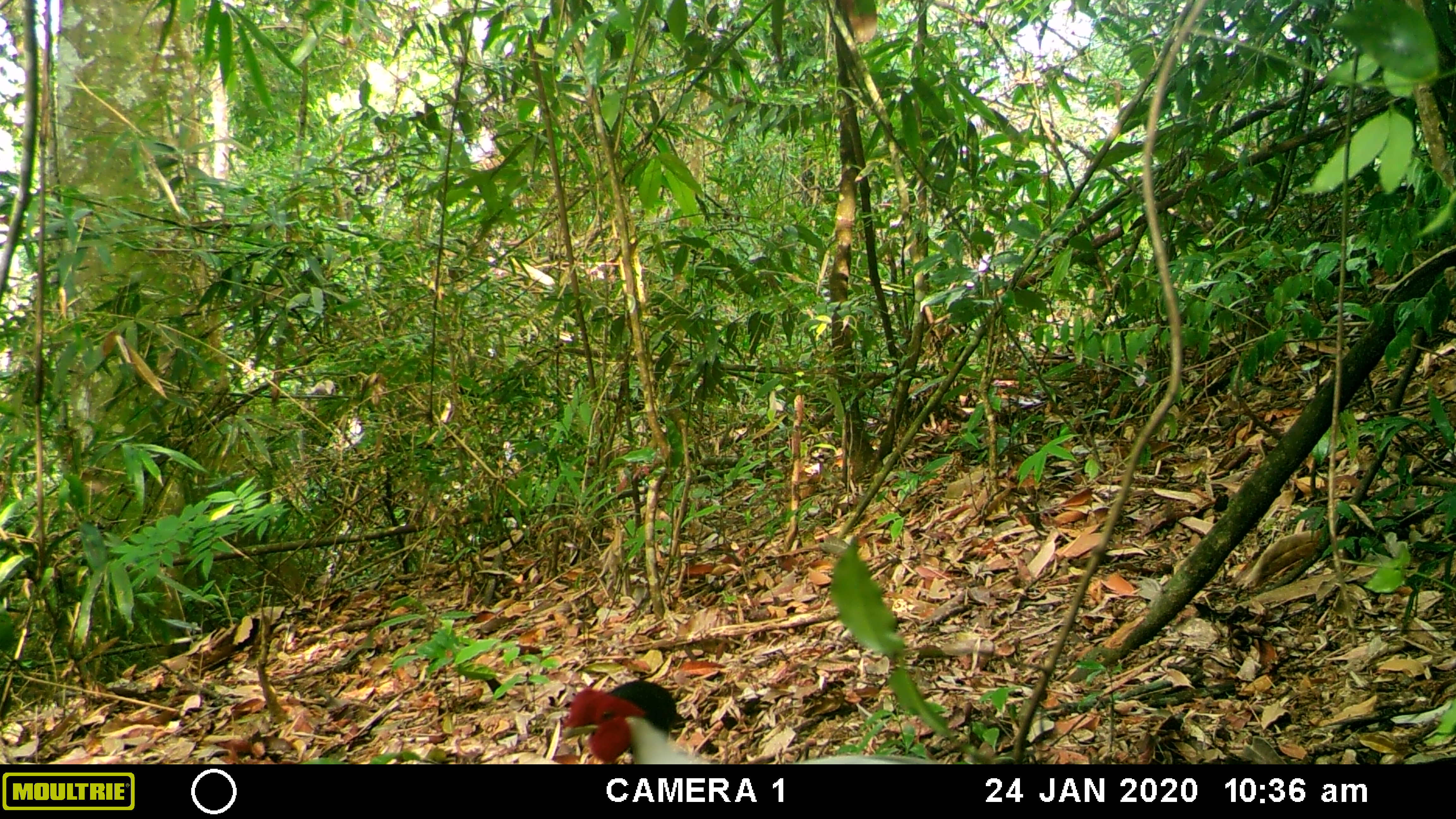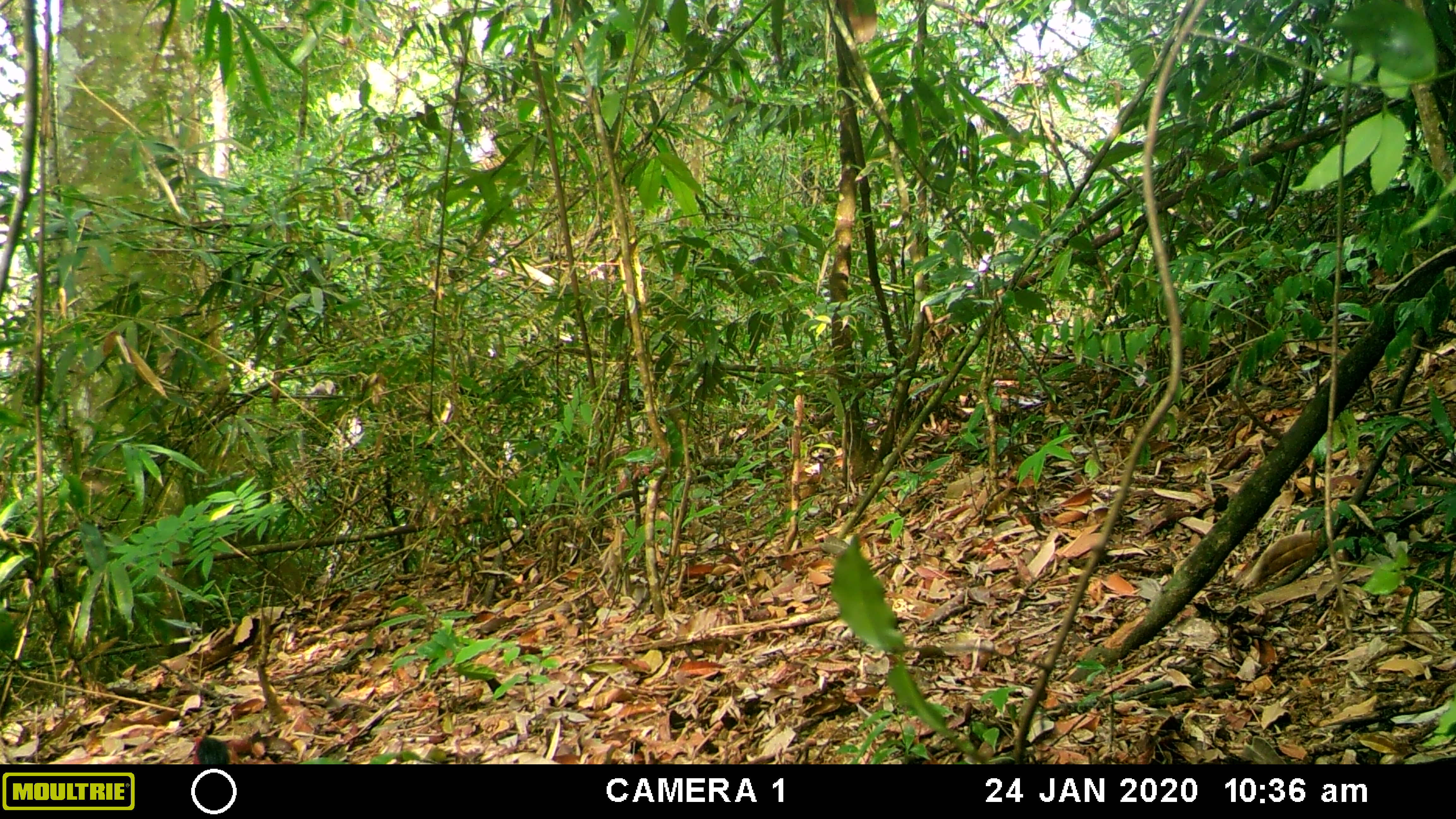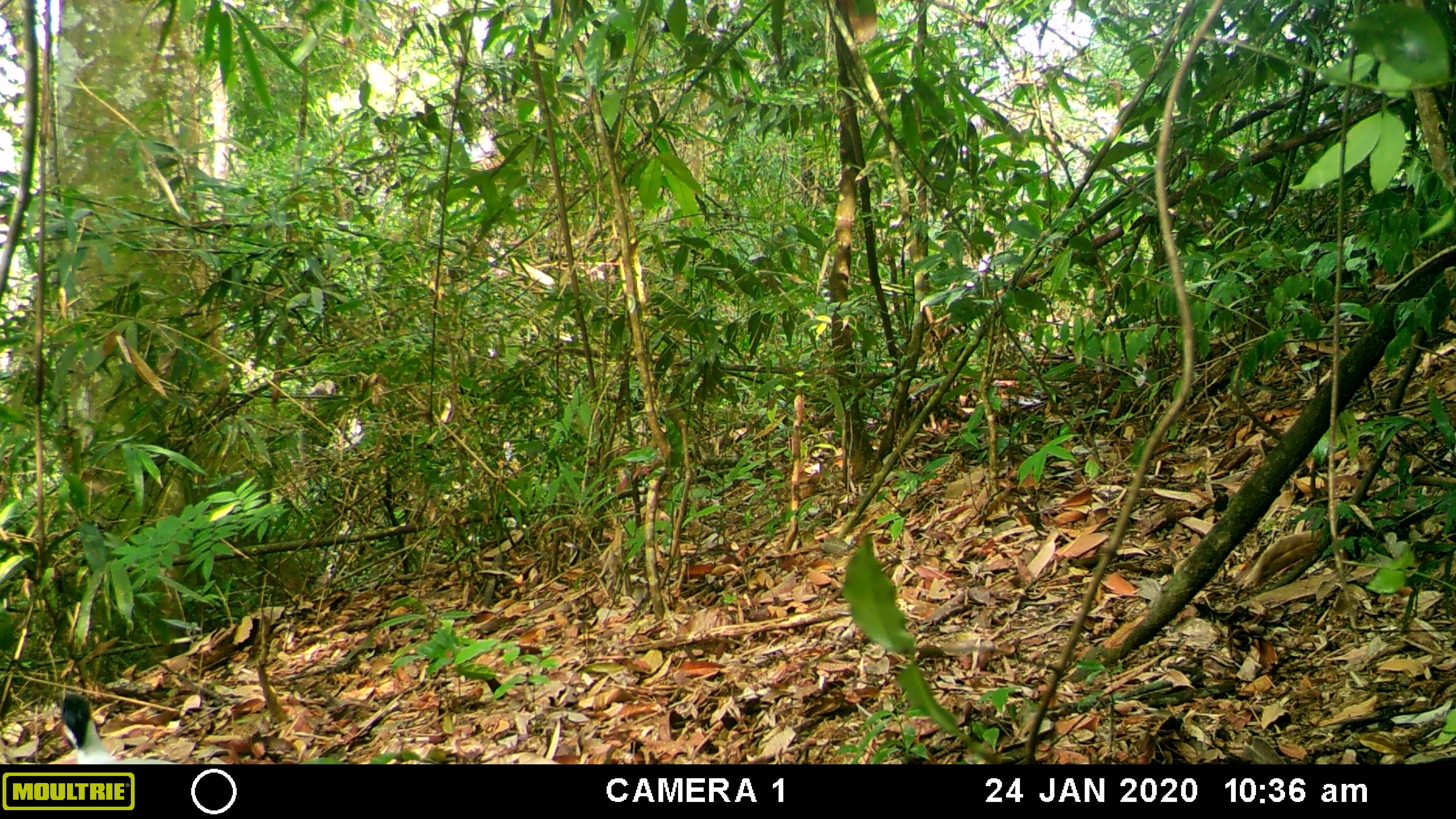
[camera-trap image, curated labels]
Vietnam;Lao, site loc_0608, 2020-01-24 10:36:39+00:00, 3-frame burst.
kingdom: Animalia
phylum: Chordata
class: Aves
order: Galliformes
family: Phasianidae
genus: Lophura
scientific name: Lophura nycthemera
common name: silver pheasant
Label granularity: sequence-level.